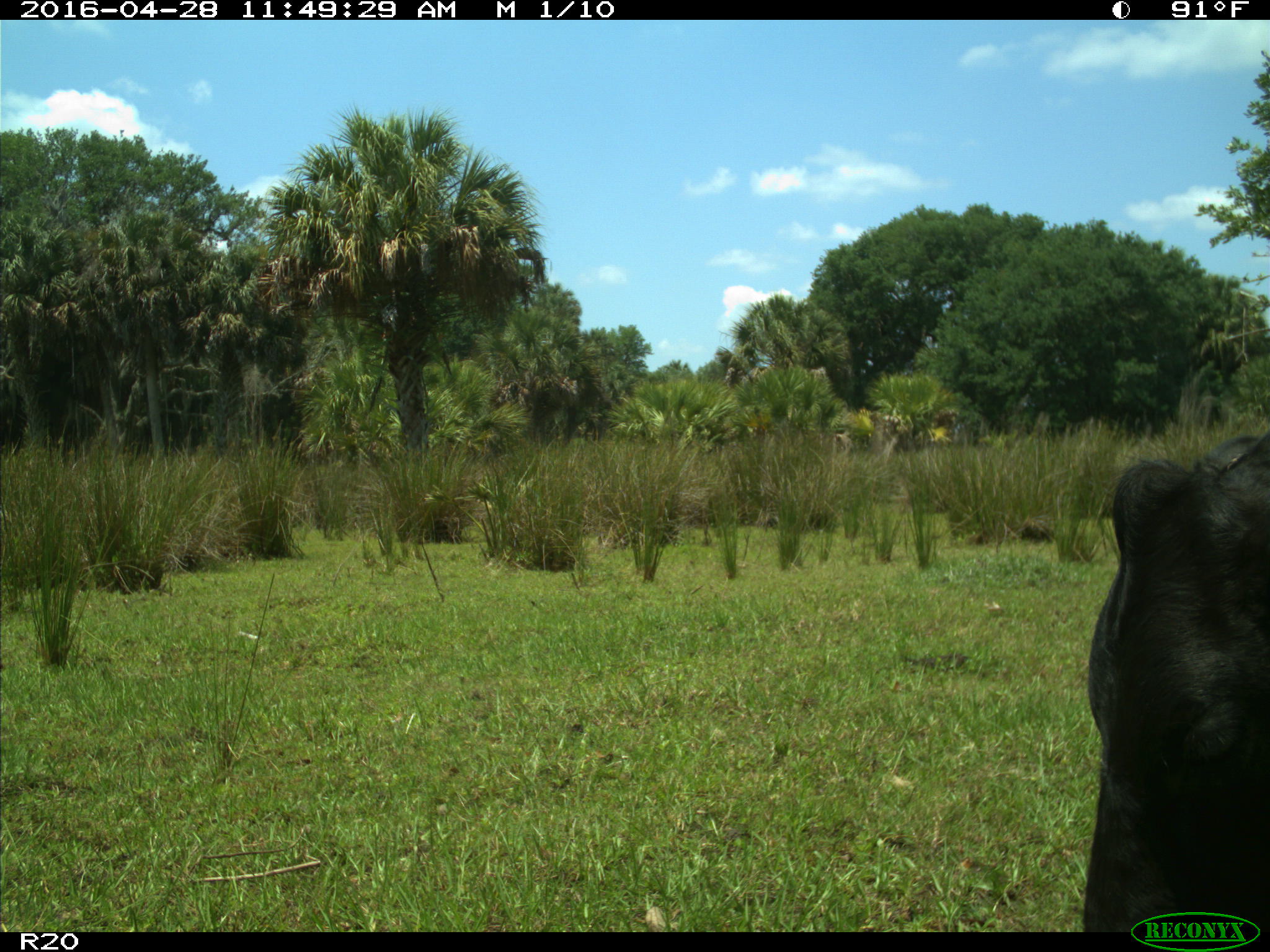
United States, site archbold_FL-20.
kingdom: Animalia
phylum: Chordata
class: Mammalia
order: Artiodactyla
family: Bovidae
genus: Bos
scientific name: Bos taurus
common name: domestic cow